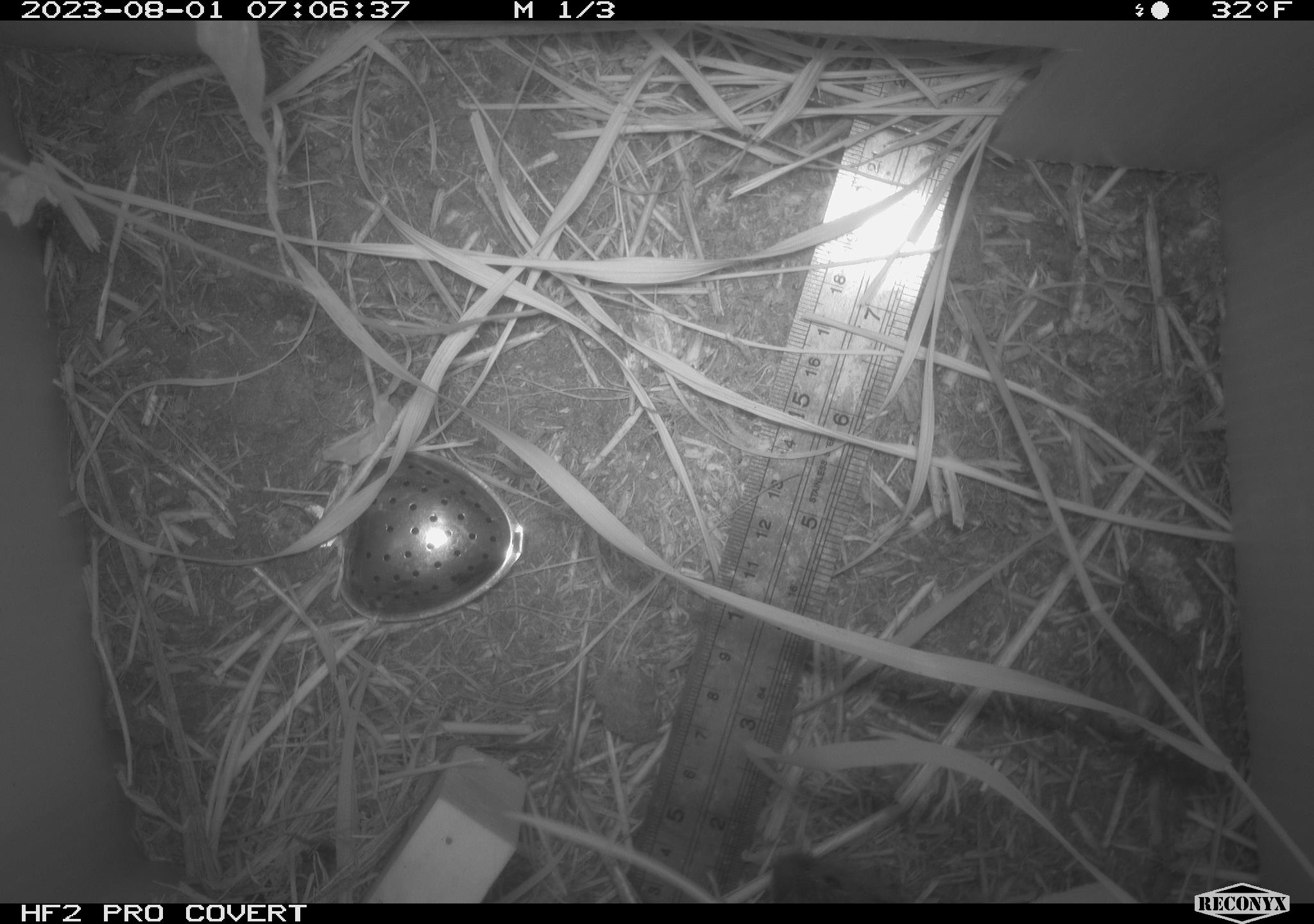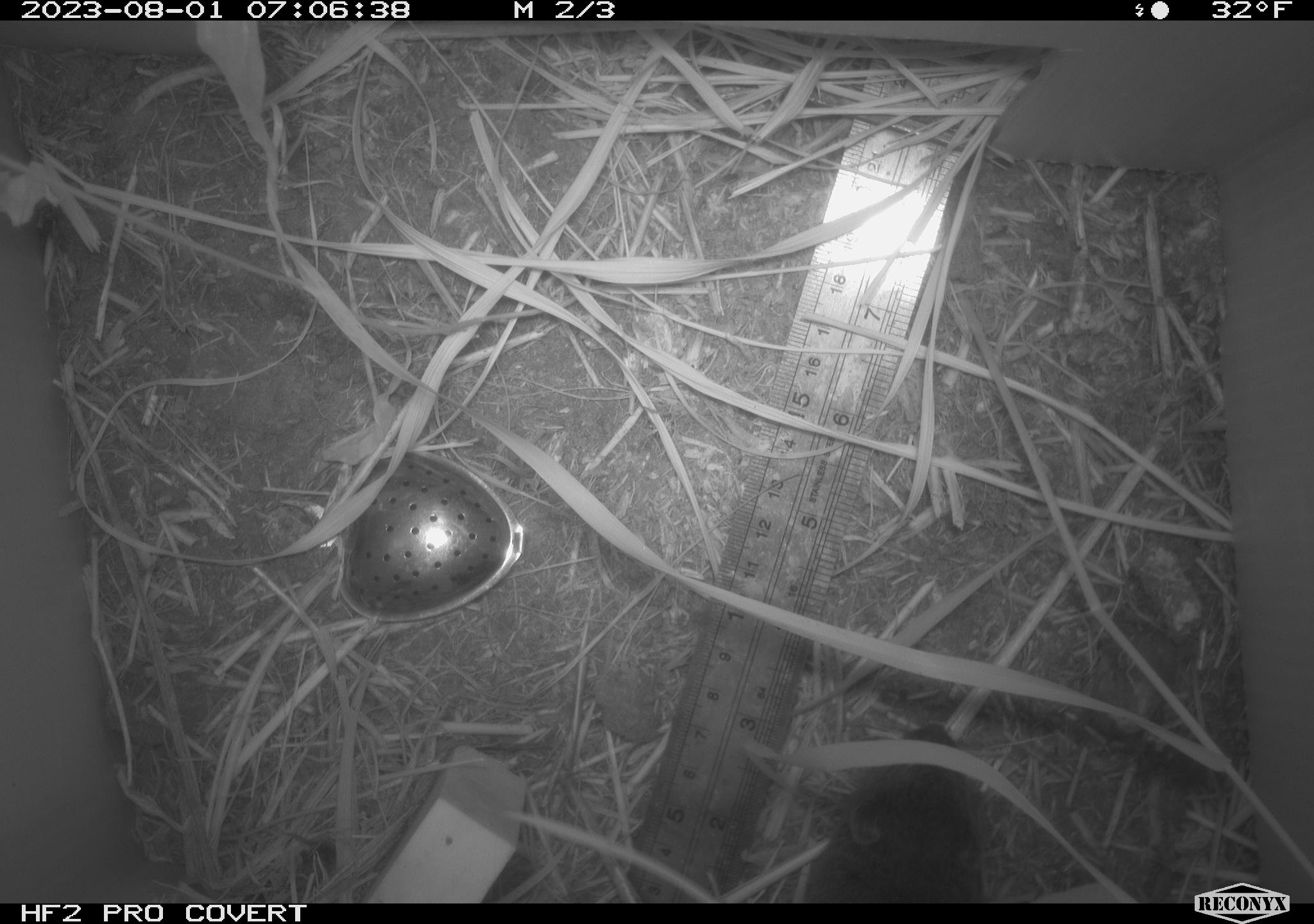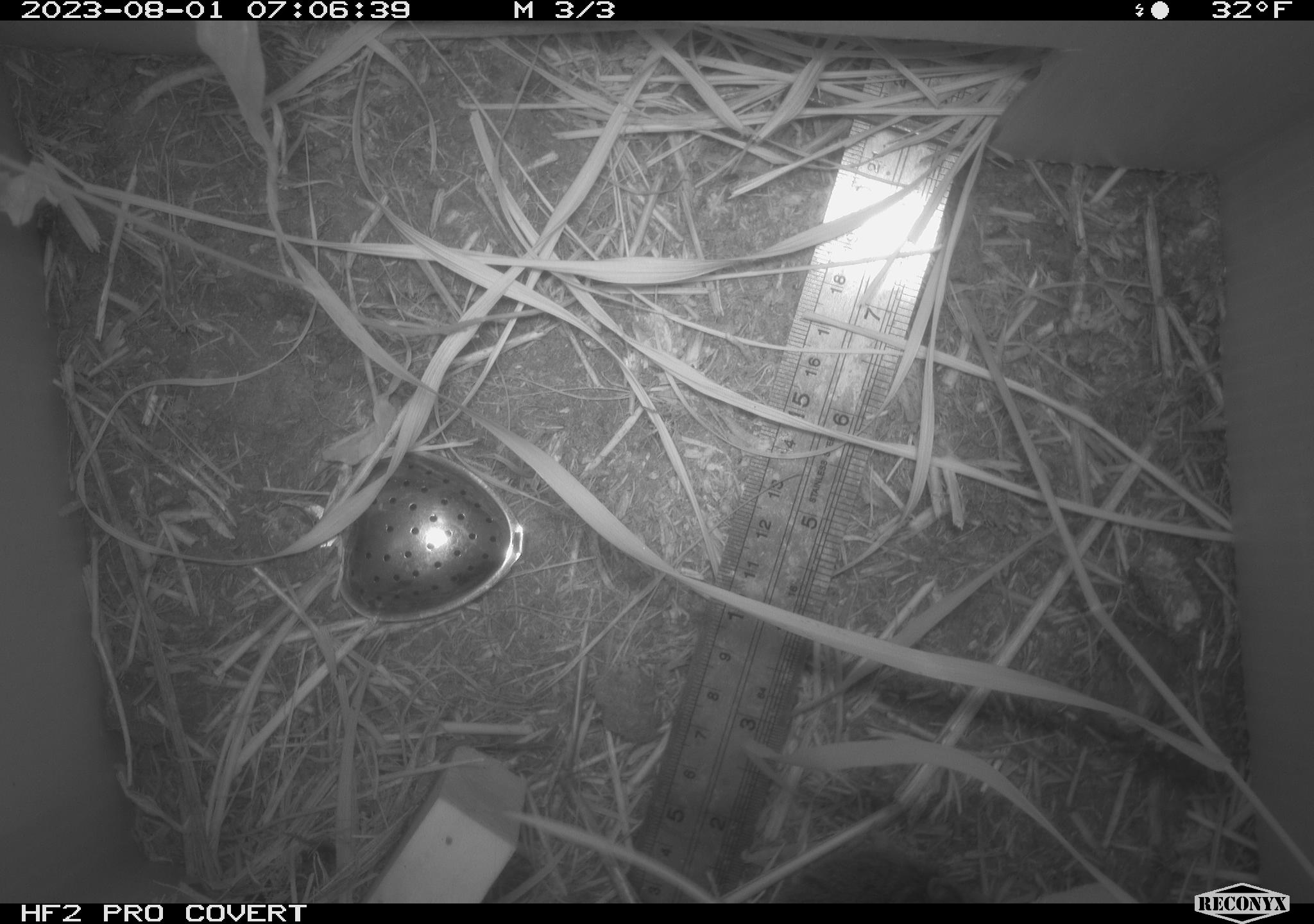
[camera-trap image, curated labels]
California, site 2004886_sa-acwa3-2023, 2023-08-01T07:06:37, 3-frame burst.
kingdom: Animalia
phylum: Chordata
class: Mammalia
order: Rodentia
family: Cricetidae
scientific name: Arvicolinae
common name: voles, lemmings, and muskrats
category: arvicolinae subfamily